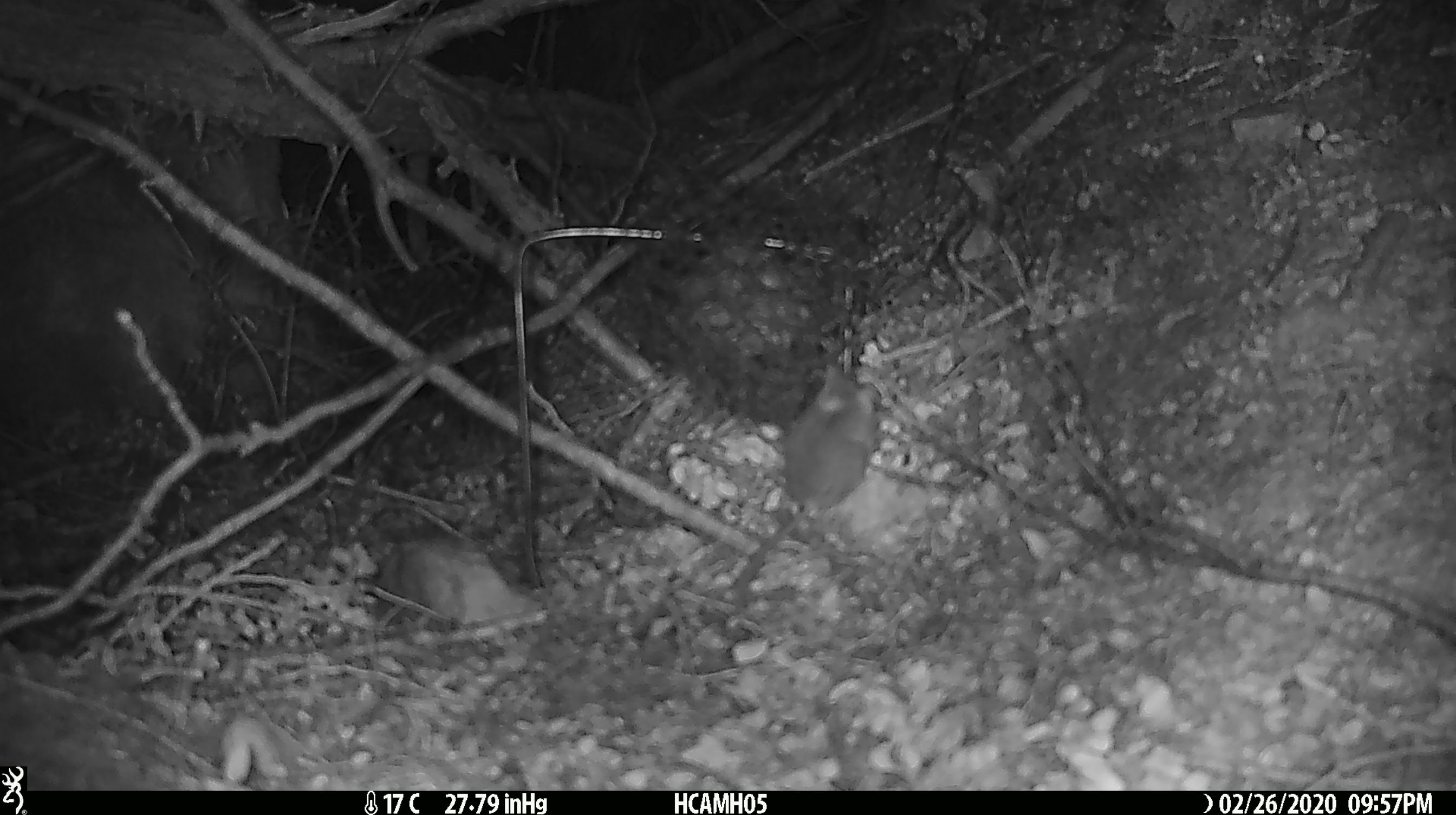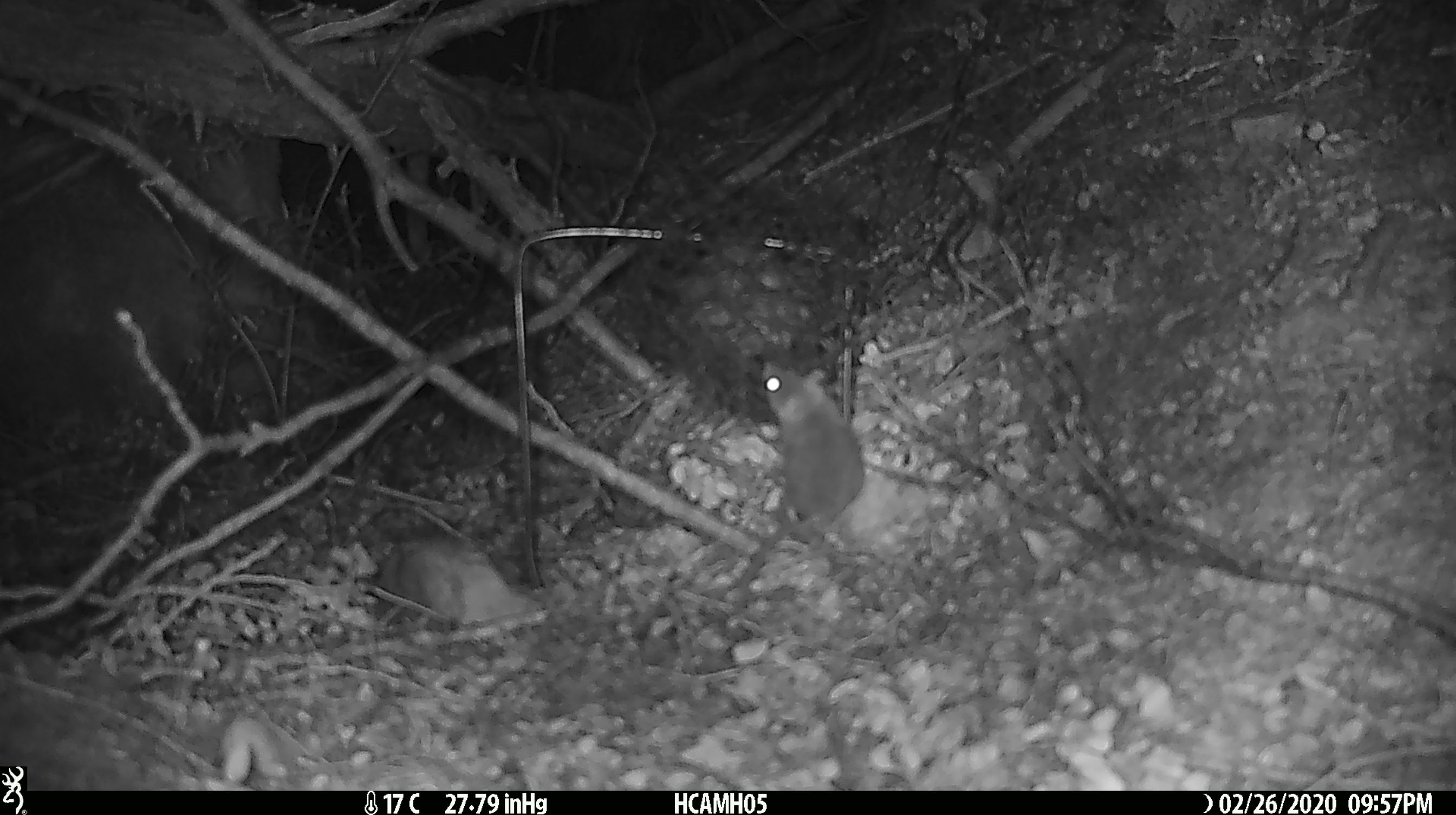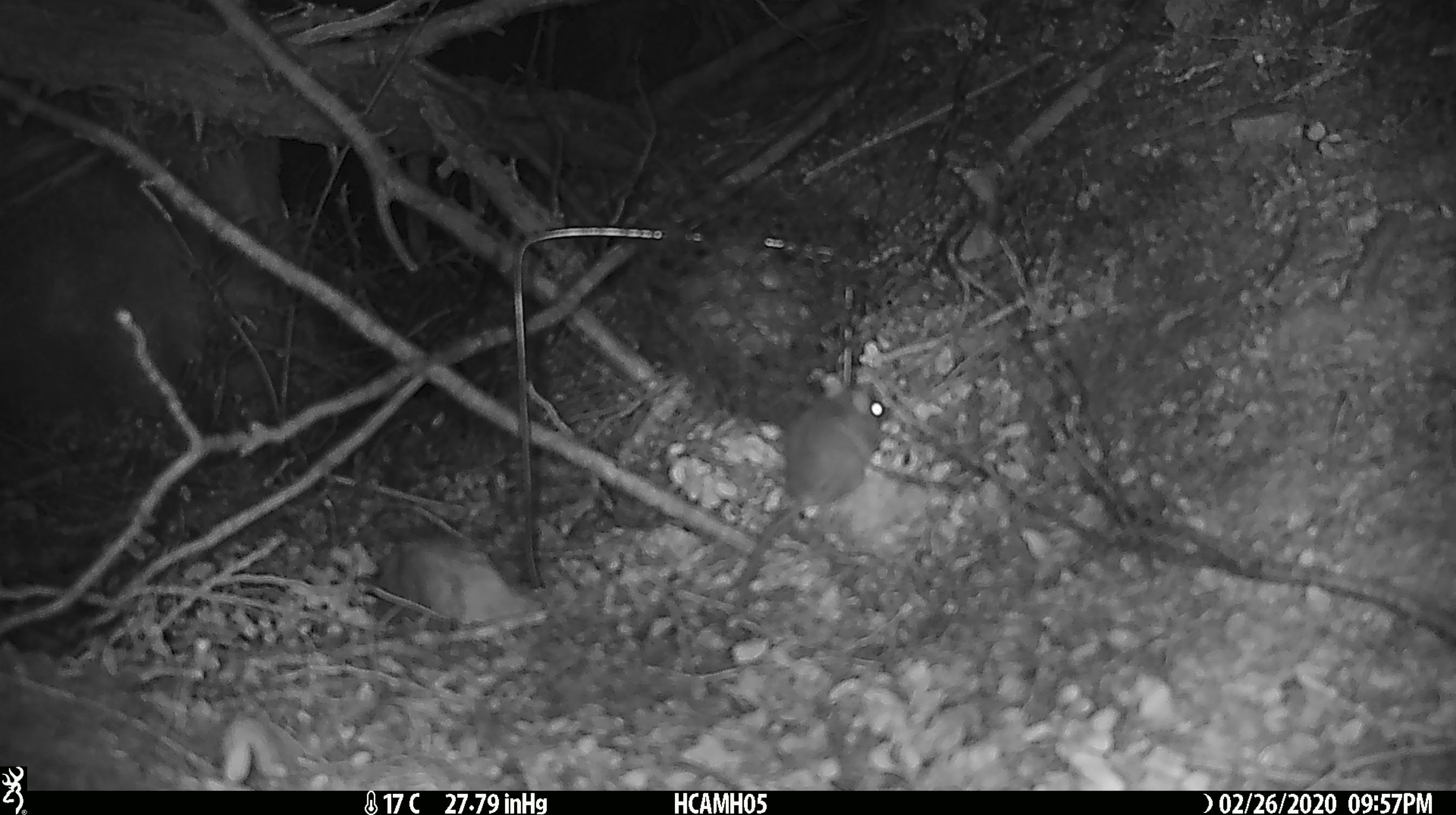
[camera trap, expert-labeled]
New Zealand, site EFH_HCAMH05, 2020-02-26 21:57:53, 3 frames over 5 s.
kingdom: Animalia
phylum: Chordata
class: Mammalia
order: Rodentia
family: Muridae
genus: Mus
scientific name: Mus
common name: mouse